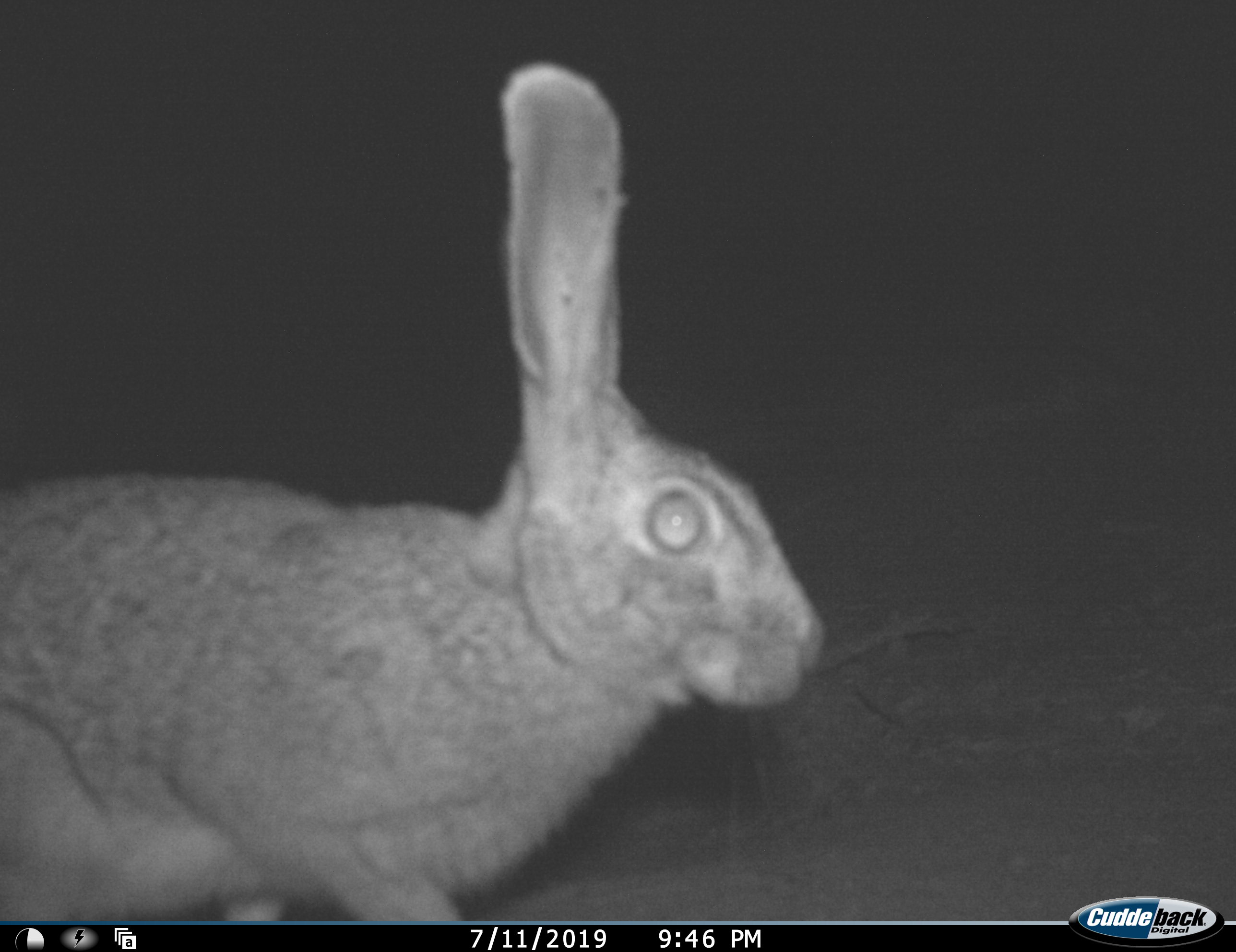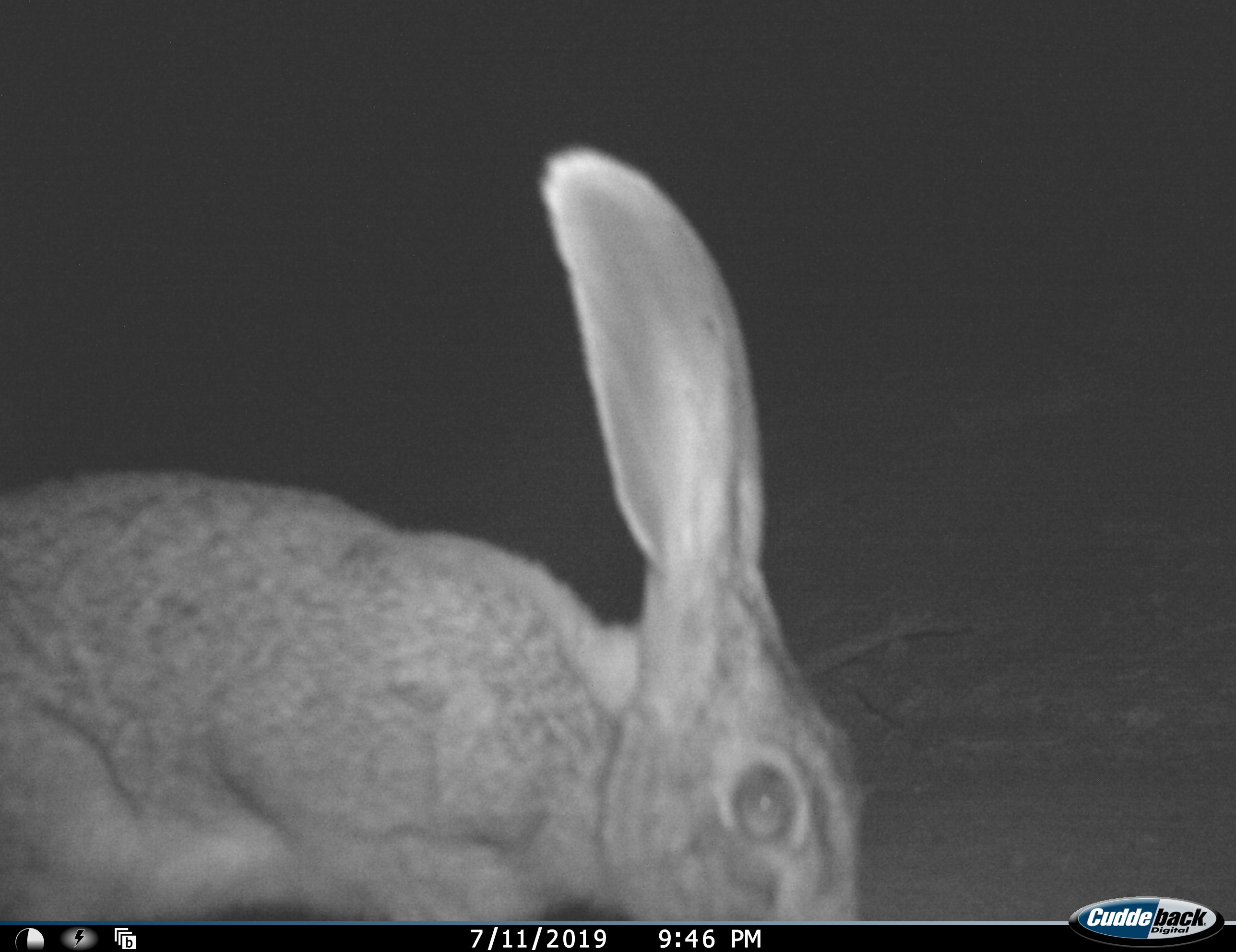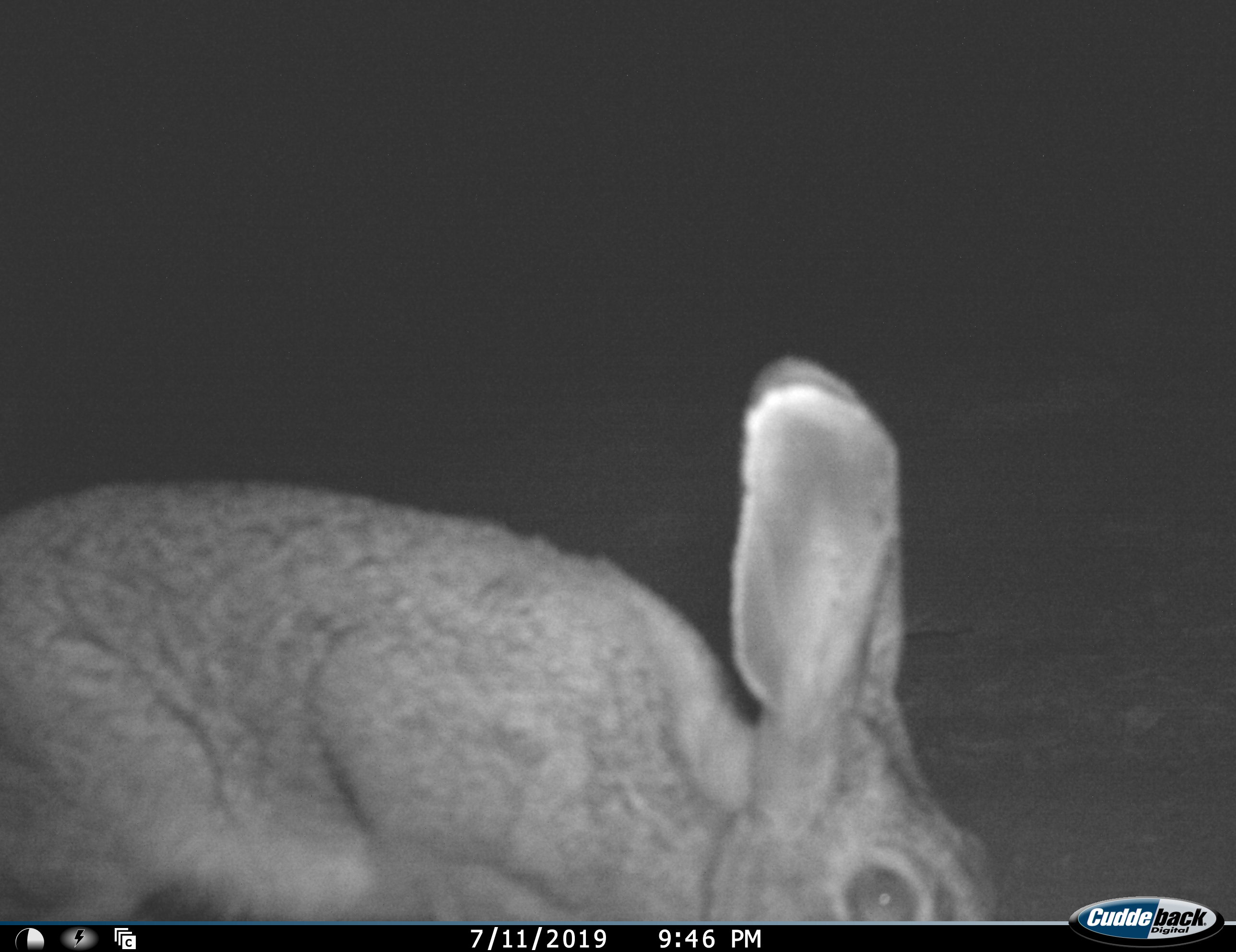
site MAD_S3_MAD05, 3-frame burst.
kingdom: Animalia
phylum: Chordata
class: Mammalia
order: Carnivora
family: Herpestidae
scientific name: Herpestidae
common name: mongoose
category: mongooseunknown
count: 1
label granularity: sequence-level